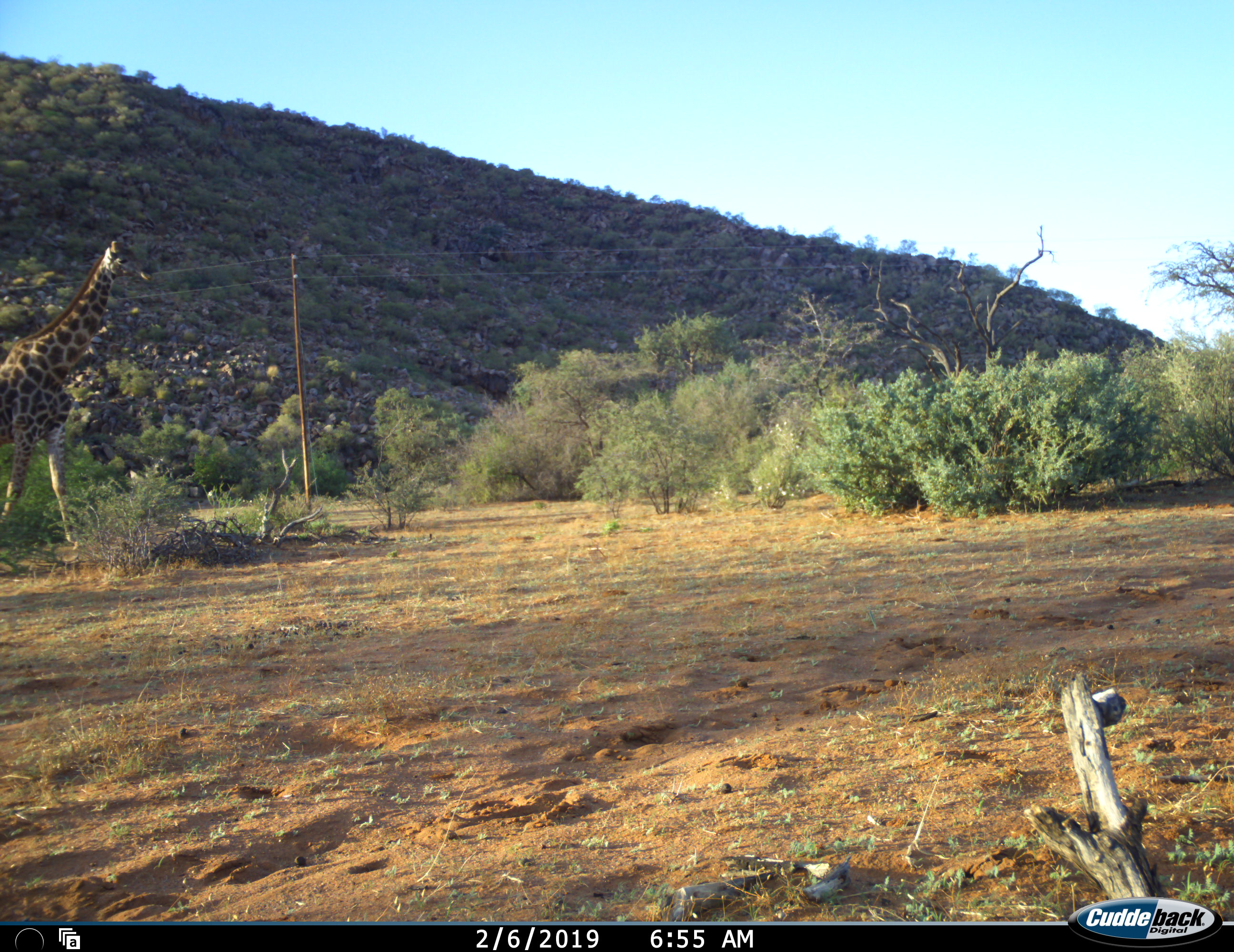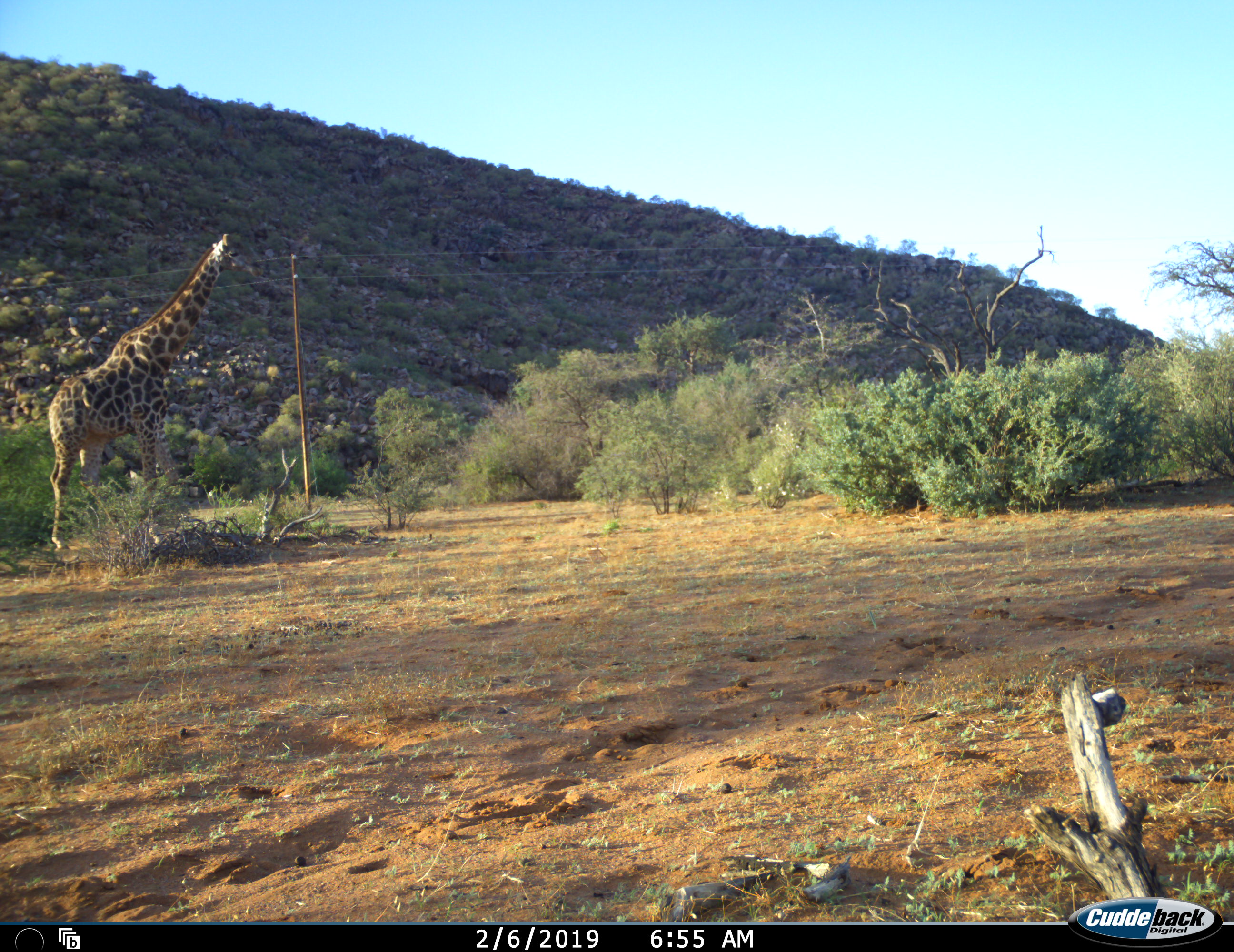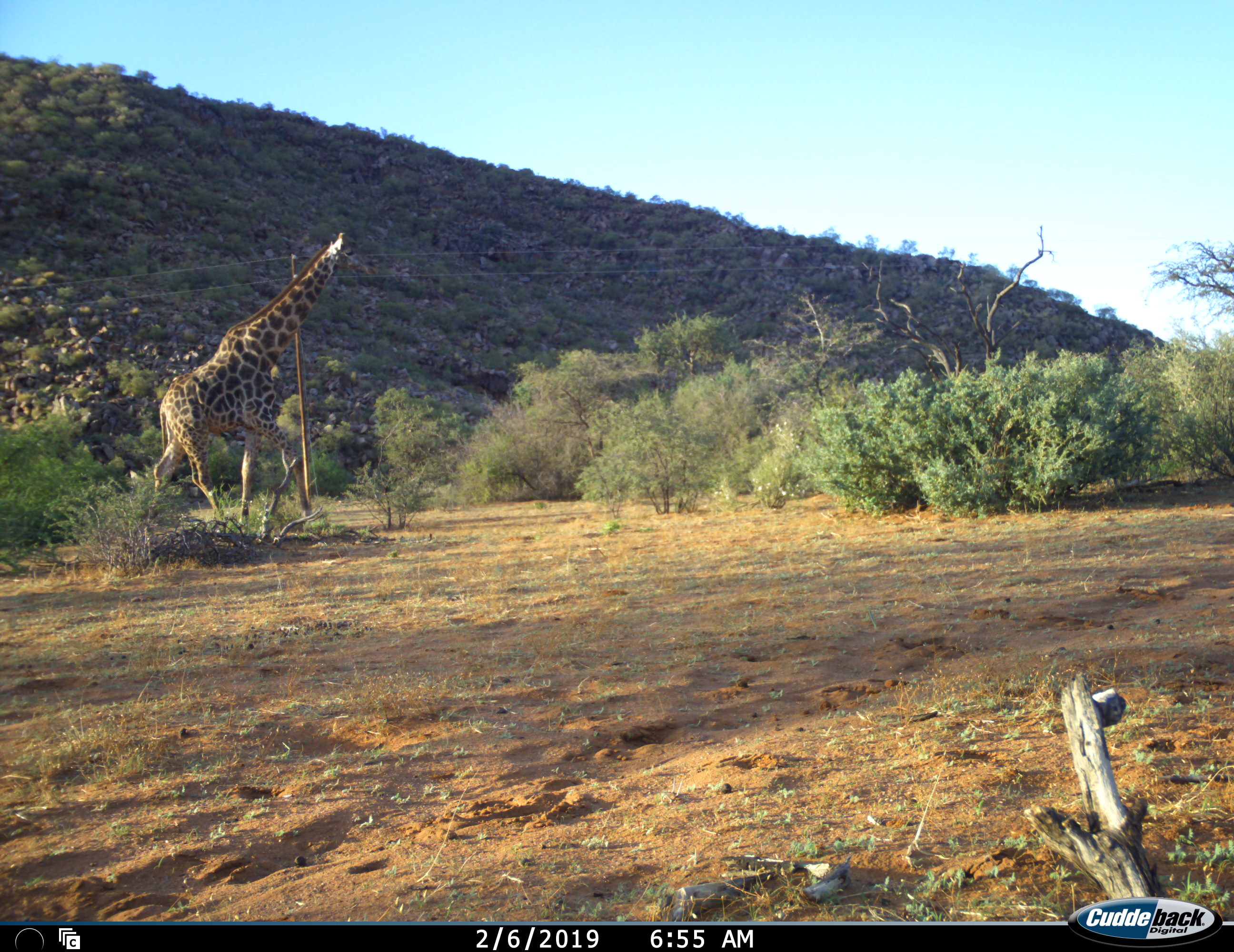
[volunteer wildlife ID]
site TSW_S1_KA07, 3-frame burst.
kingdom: Animalia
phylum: Chordata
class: Mammalia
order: Artiodactyla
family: Giraffidae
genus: Giraffa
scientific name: Giraffa camelopardalis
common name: giraffe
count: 1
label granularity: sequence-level